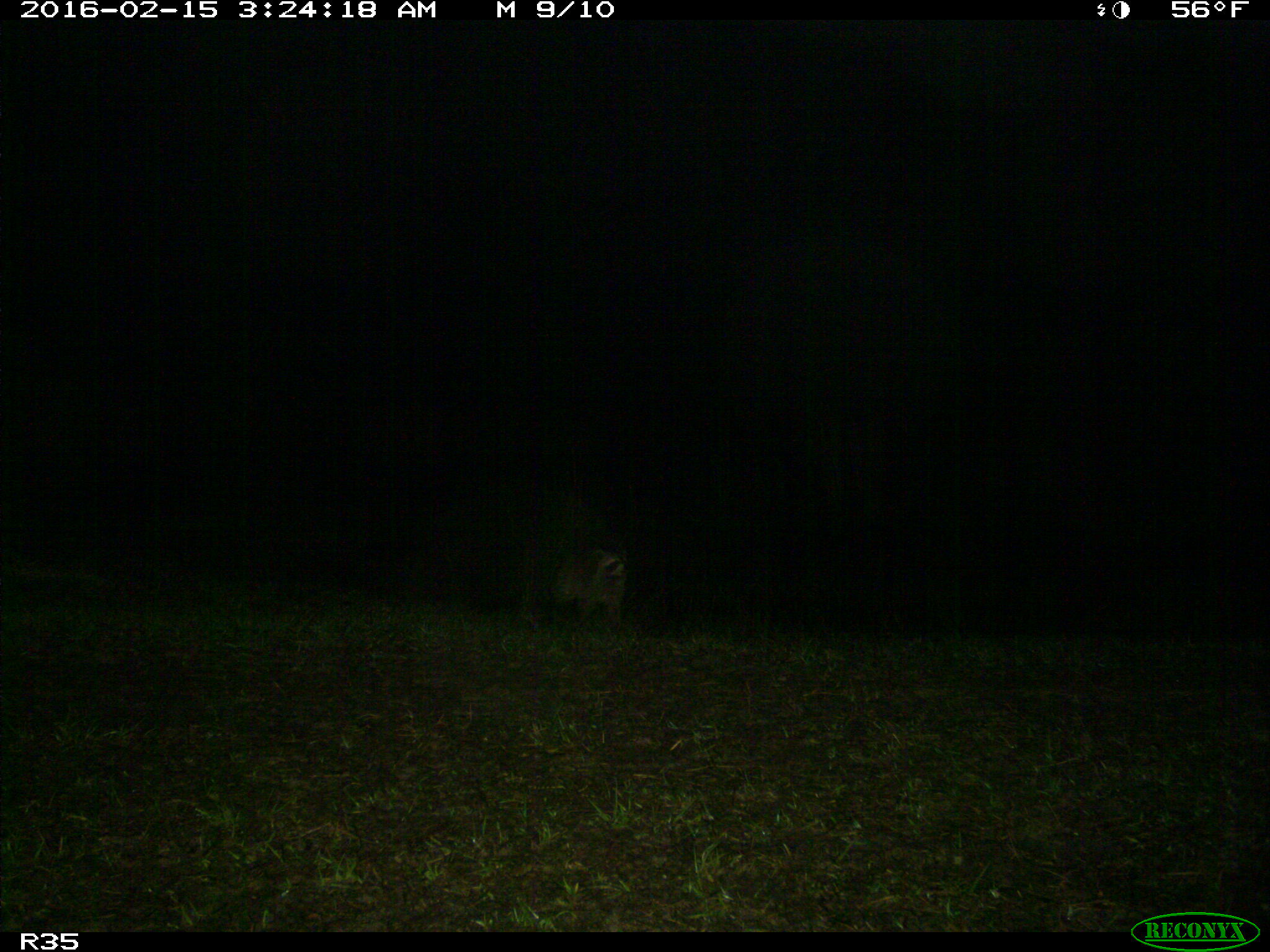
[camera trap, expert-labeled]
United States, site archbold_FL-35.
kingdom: Animalia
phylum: Chordata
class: Mammalia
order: Carnivora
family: Procyonidae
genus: Procyon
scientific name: Procyon lotor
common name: common raccoon